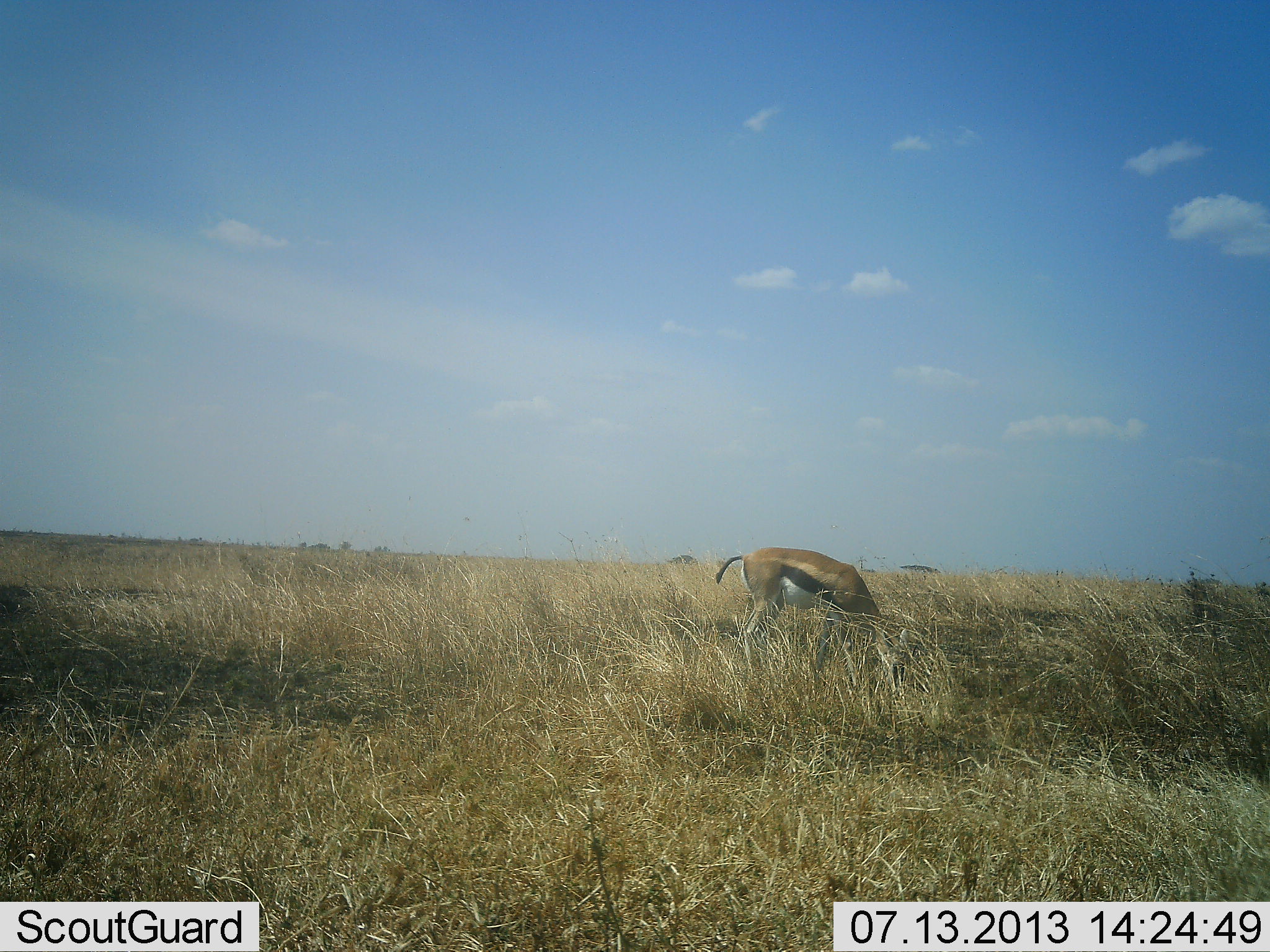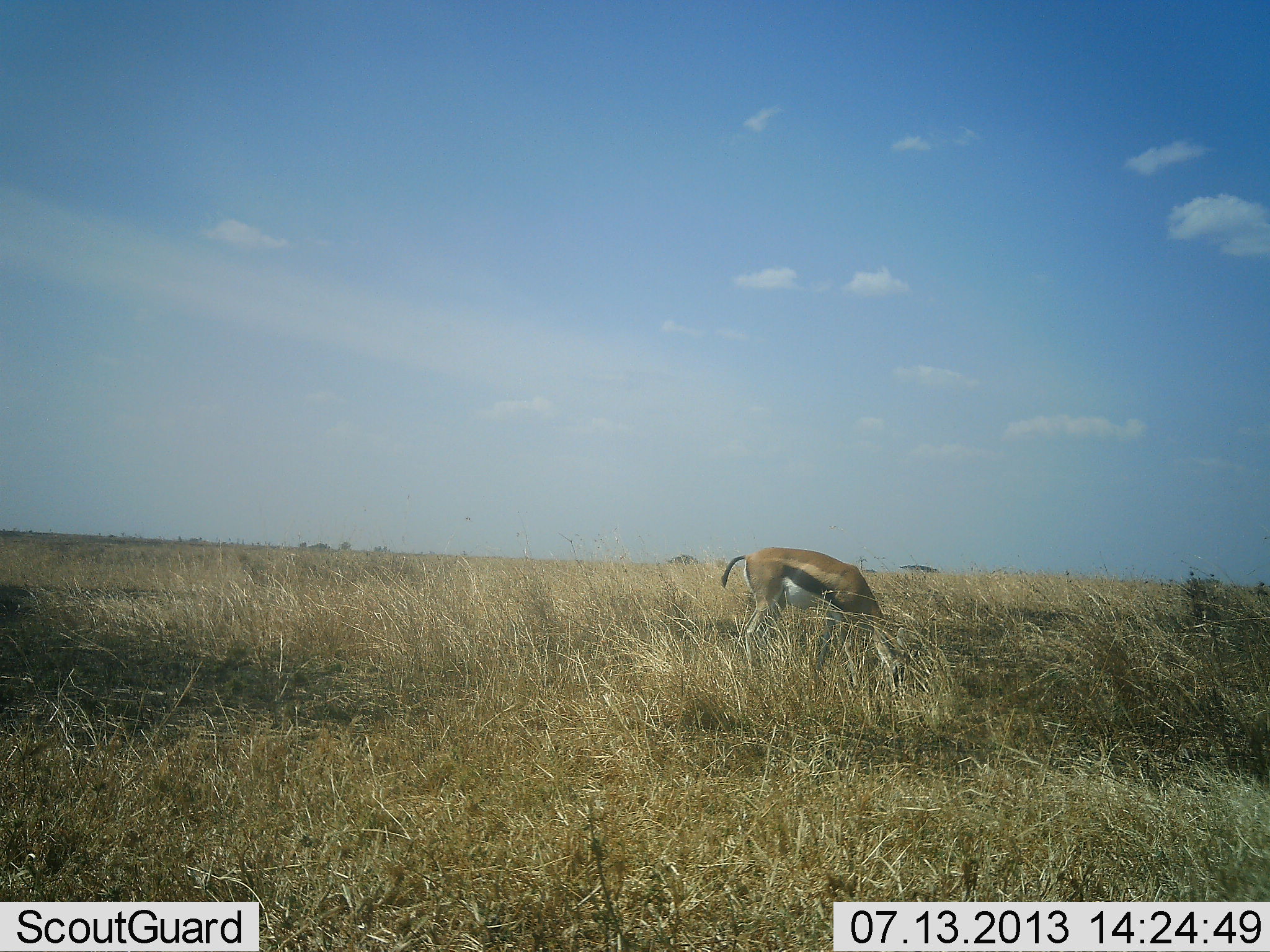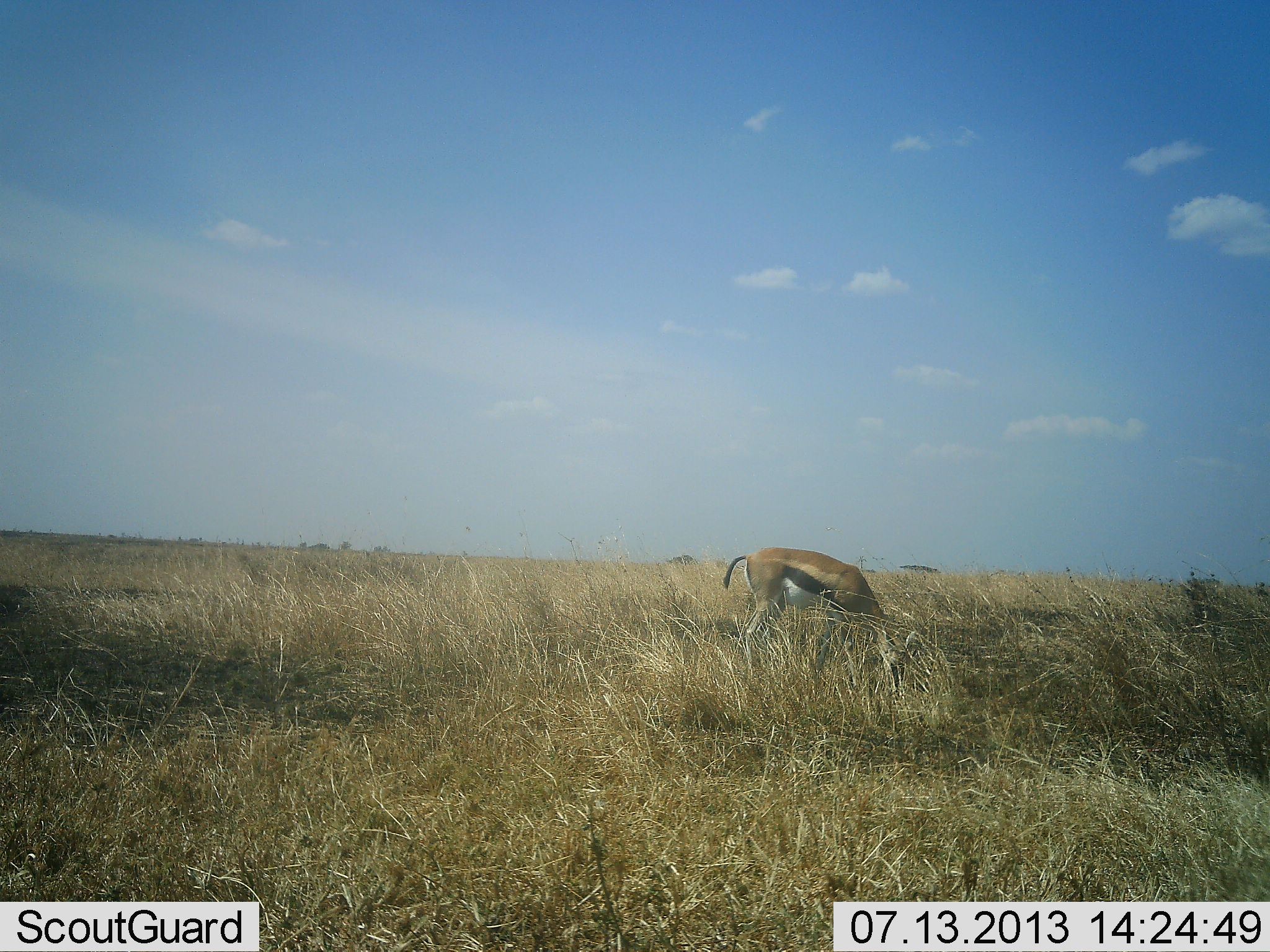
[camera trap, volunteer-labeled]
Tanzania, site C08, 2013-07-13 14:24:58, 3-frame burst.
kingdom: Animalia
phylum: Chordata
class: Mammalia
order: Artiodactyla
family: Bovidae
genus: Eudorcas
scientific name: Eudorcas thomsonii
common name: thomson's gazelle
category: gazellethomsons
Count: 1.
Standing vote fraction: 17%.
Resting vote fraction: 0%.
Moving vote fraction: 0%.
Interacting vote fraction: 0%.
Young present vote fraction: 0%.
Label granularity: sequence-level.